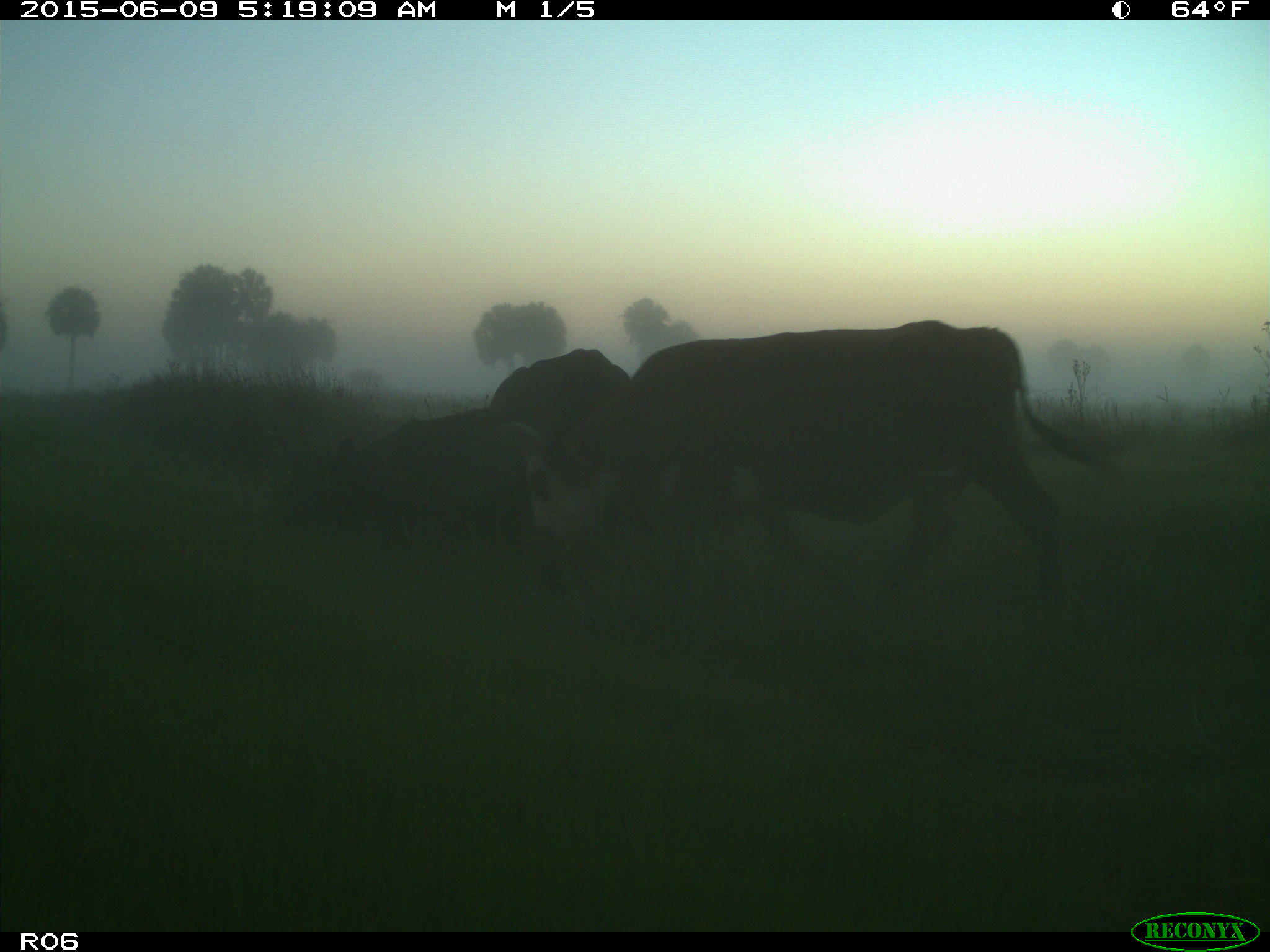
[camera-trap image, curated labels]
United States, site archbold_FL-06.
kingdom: Animalia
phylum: Chordata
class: Mammalia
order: Artiodactyla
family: Bovidae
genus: Bos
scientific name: Bos taurus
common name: domestic cow